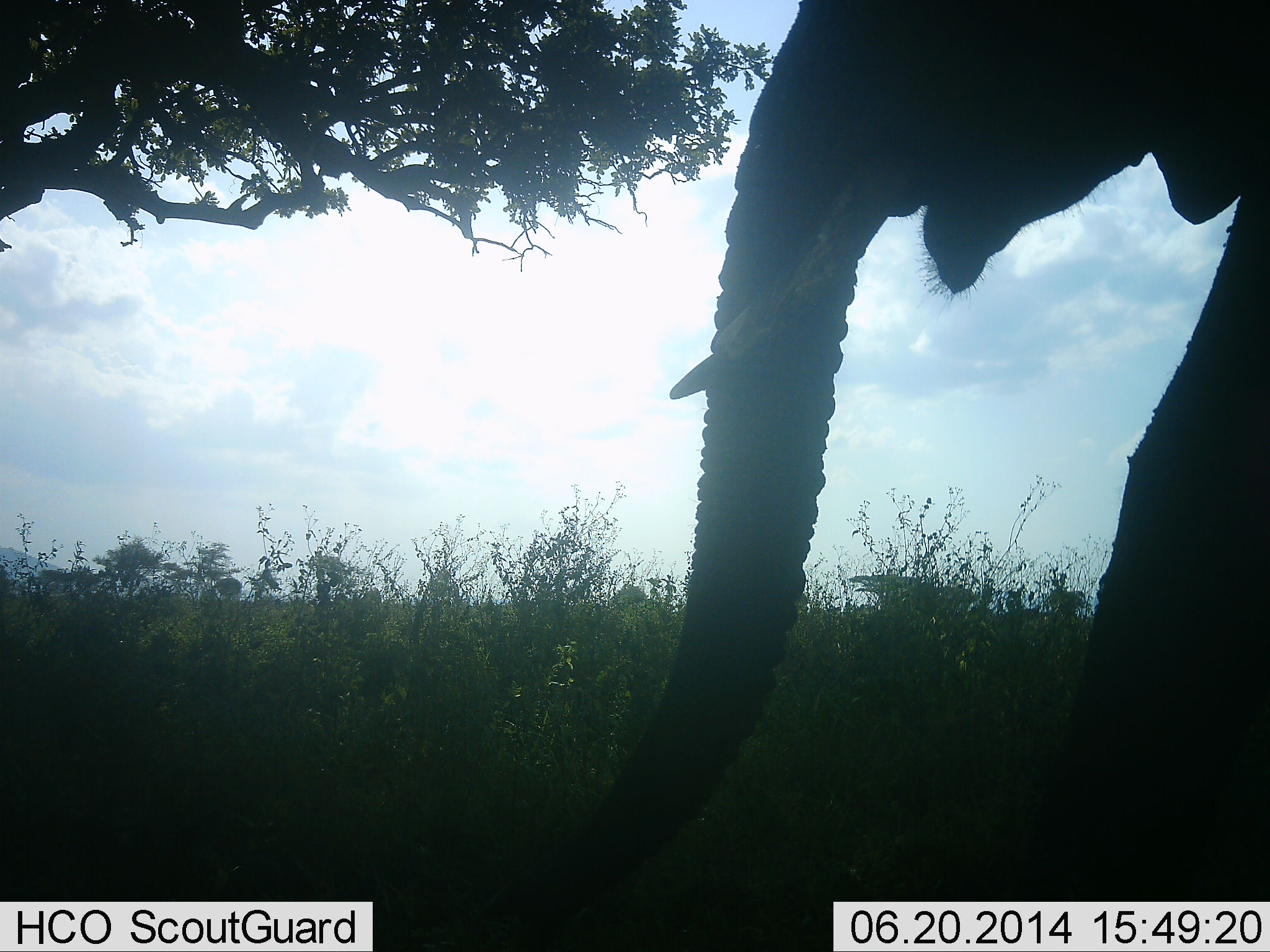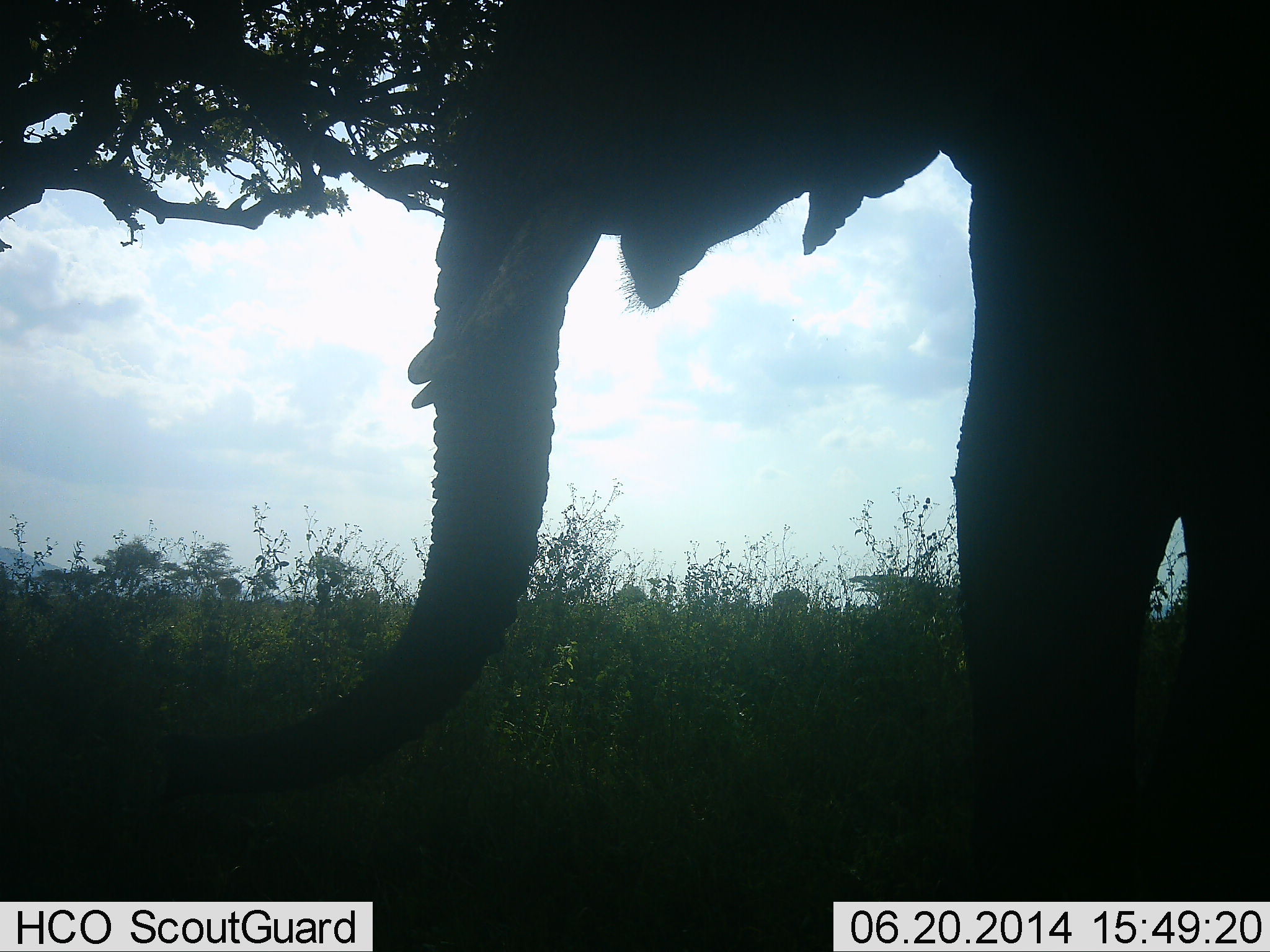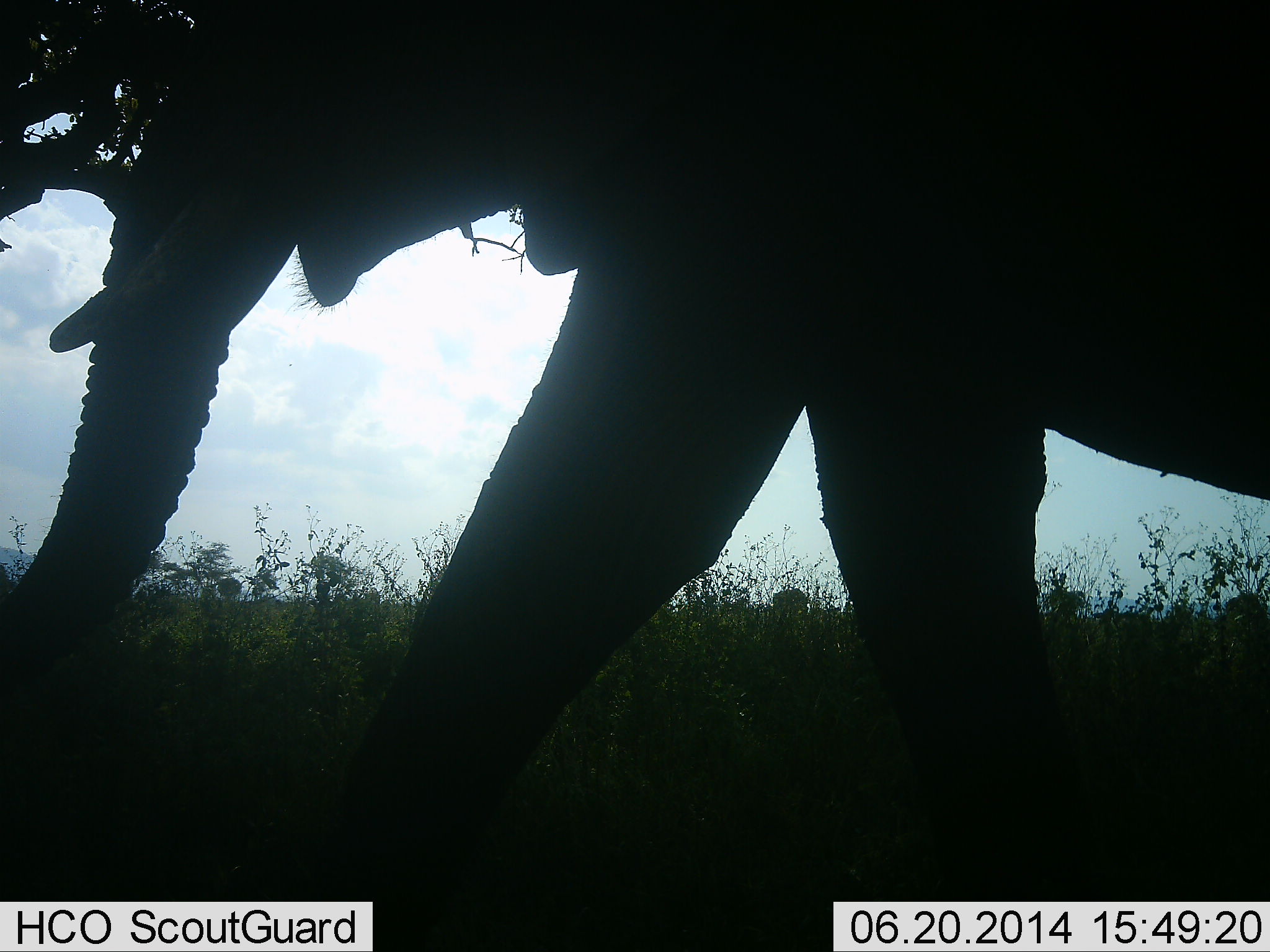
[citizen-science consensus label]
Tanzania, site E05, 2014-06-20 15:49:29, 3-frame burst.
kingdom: Animalia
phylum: Chordata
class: Mammalia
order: Proboscidea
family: Elephantidae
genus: Loxodonta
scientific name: Loxodonta africana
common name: african bush elephant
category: elephant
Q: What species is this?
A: Elephant (african bush elephant) (Loxodonta africana).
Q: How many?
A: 1.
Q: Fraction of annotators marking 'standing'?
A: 30%.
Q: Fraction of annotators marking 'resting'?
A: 0%.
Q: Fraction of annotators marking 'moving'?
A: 70%.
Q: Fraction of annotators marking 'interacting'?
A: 0%.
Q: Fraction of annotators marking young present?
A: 0%.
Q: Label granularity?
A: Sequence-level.